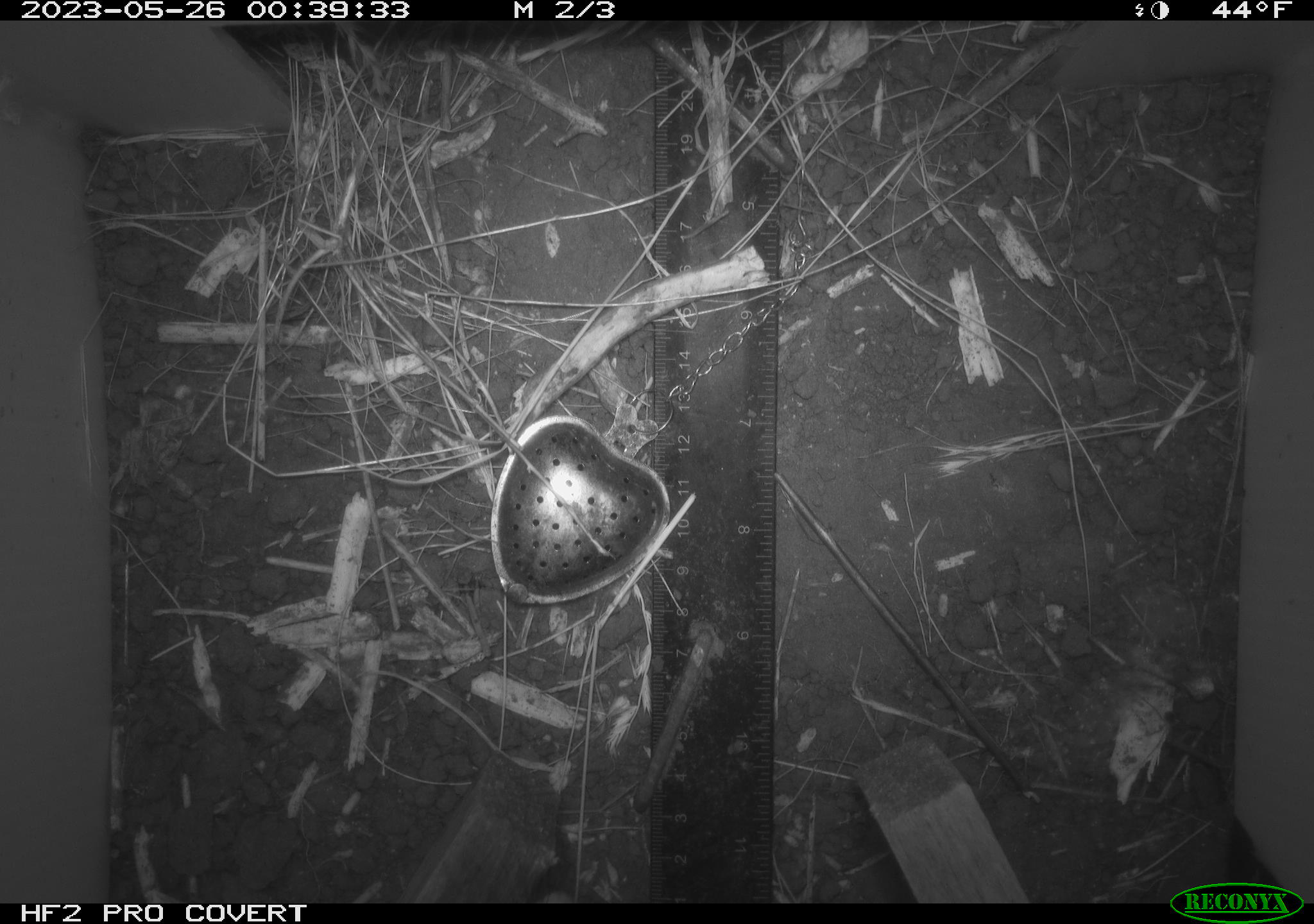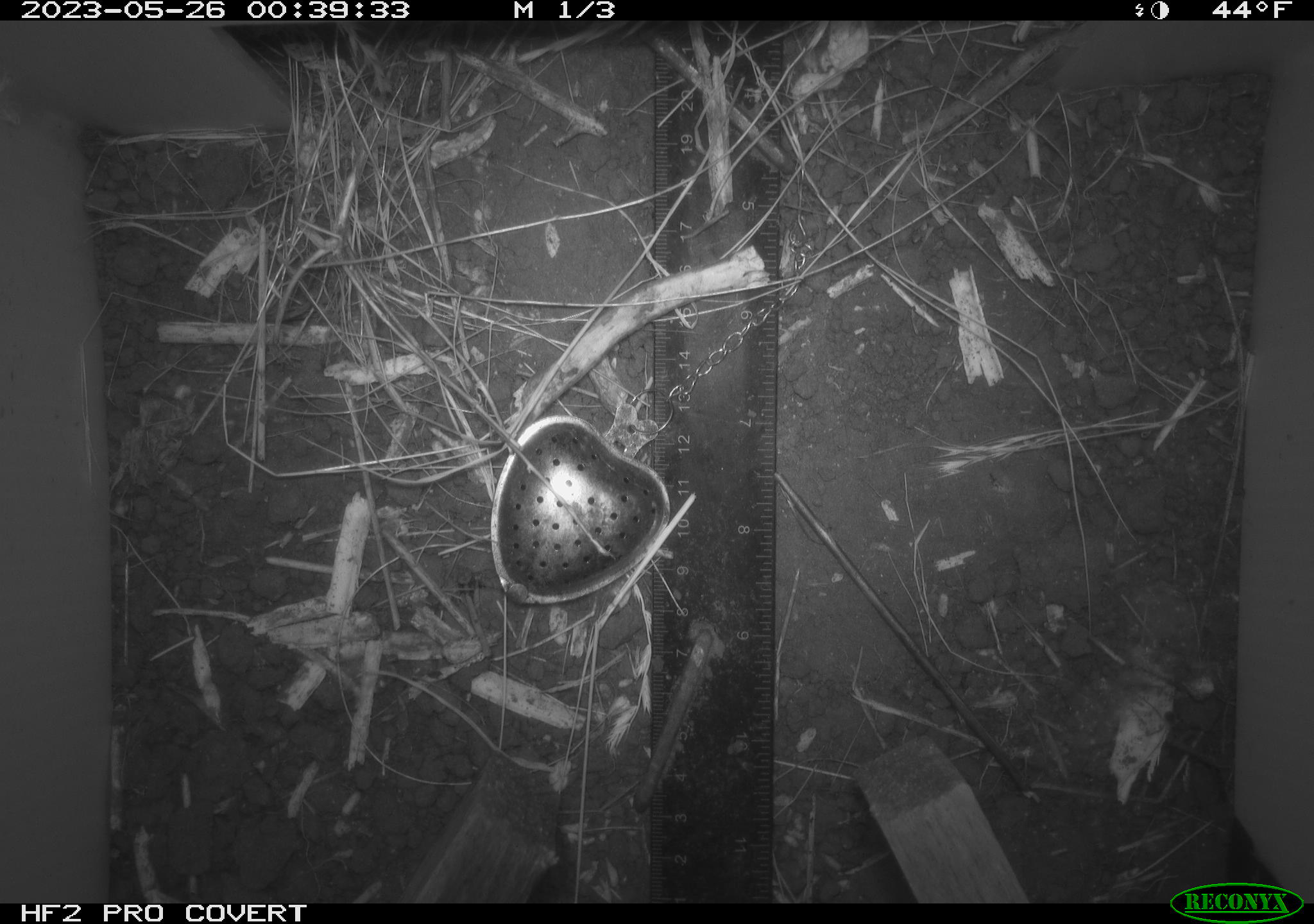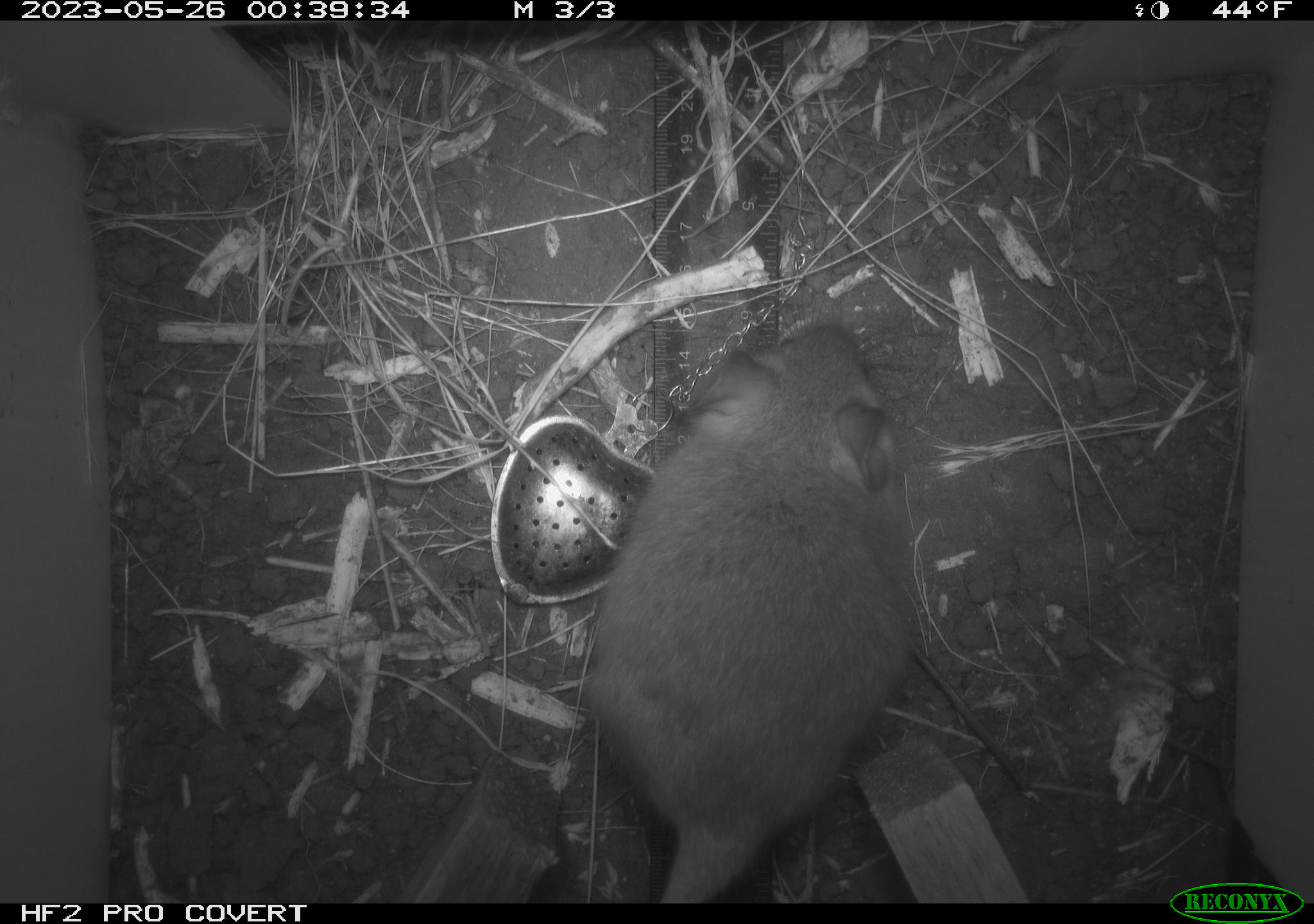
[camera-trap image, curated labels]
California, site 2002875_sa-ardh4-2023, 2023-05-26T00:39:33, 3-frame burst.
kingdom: Animalia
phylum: Chordata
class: Mammalia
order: Rodentia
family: Cricetidae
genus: Neotoma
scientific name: Neotoma fuscipes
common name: dusky-footed woodrat